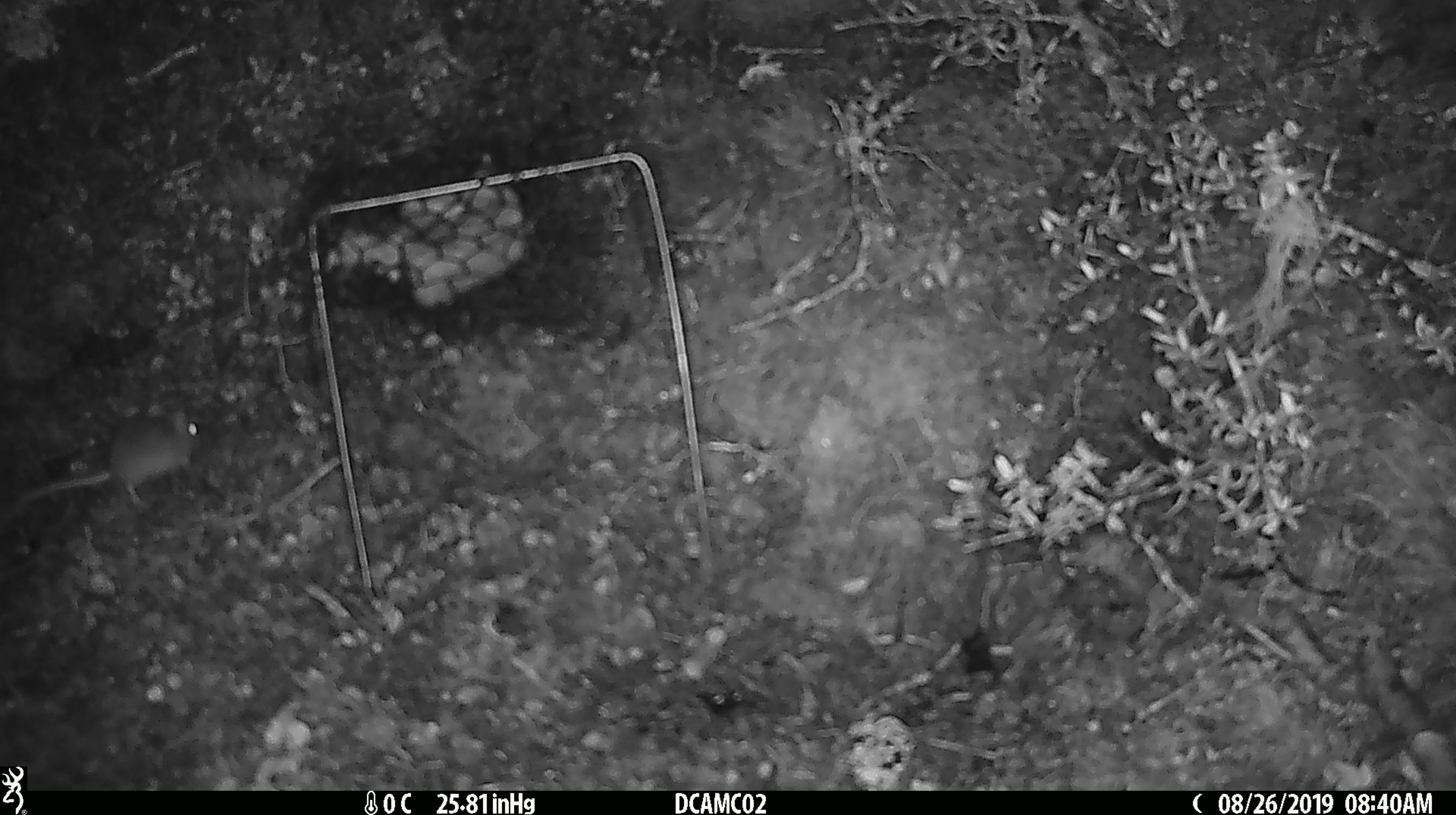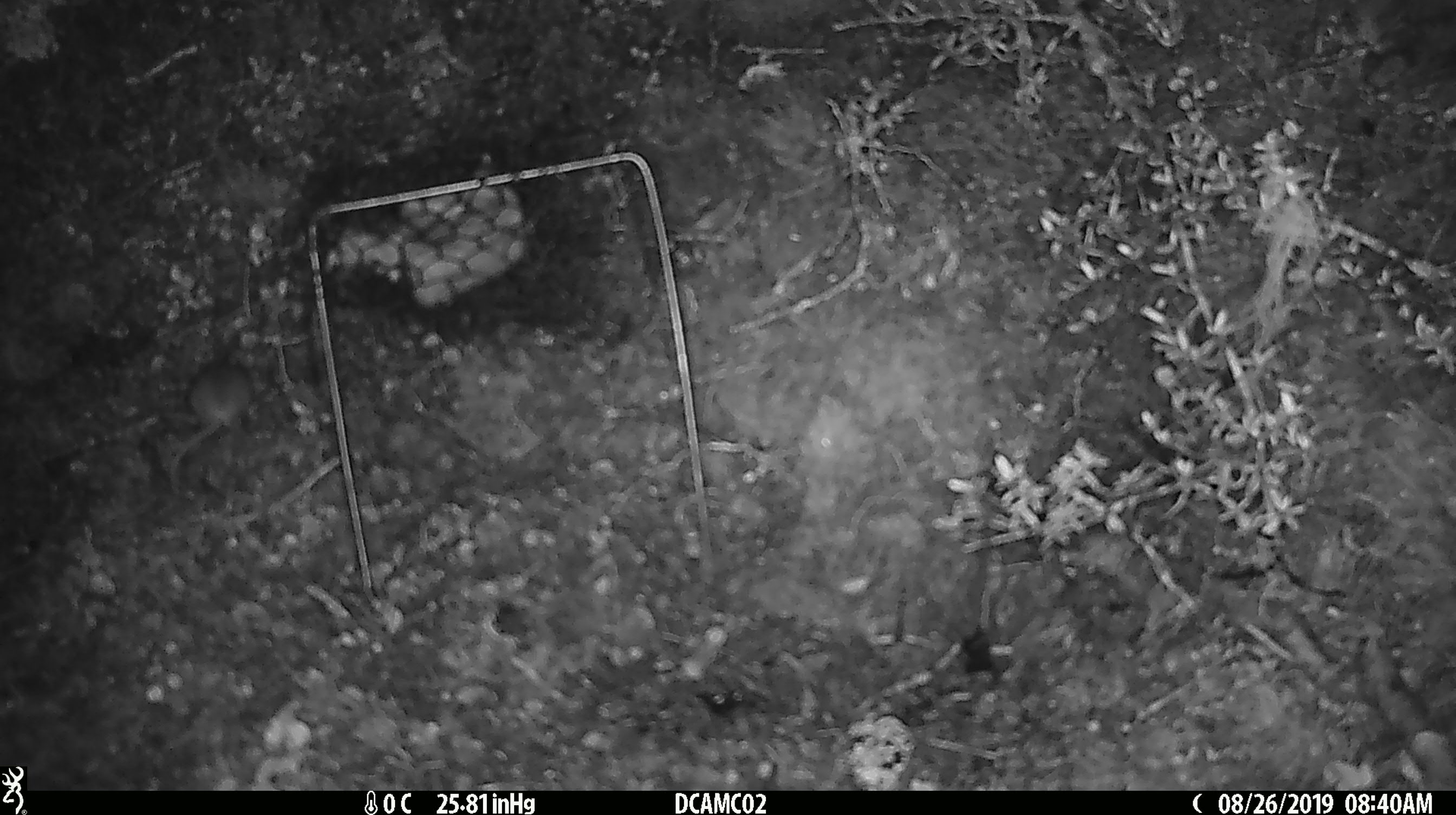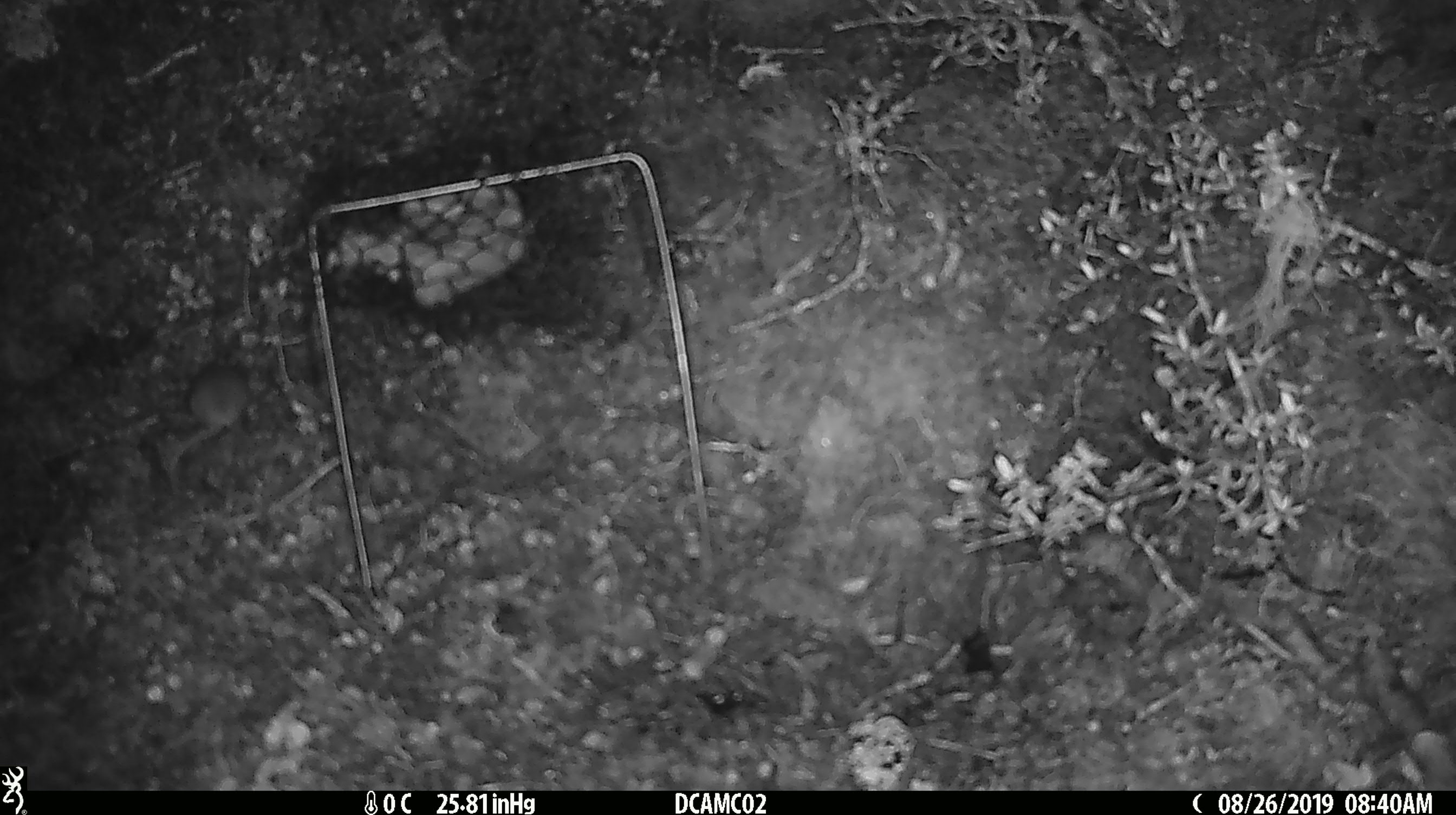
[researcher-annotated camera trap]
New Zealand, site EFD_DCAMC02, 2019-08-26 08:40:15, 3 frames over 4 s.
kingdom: Animalia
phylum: Chordata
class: Mammalia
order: Rodentia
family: Muridae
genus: Mus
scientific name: Mus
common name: mouse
Mouse (Mus).